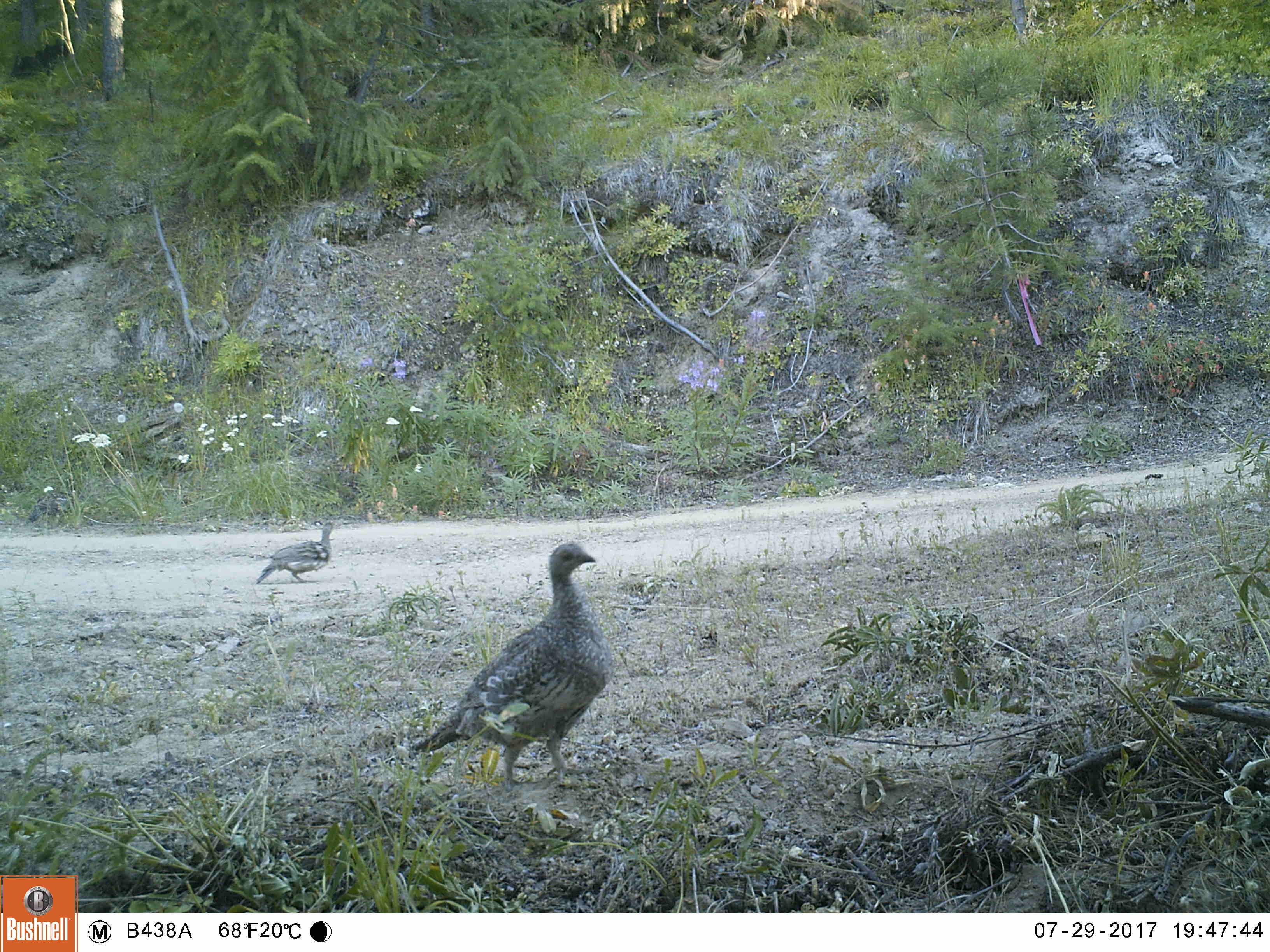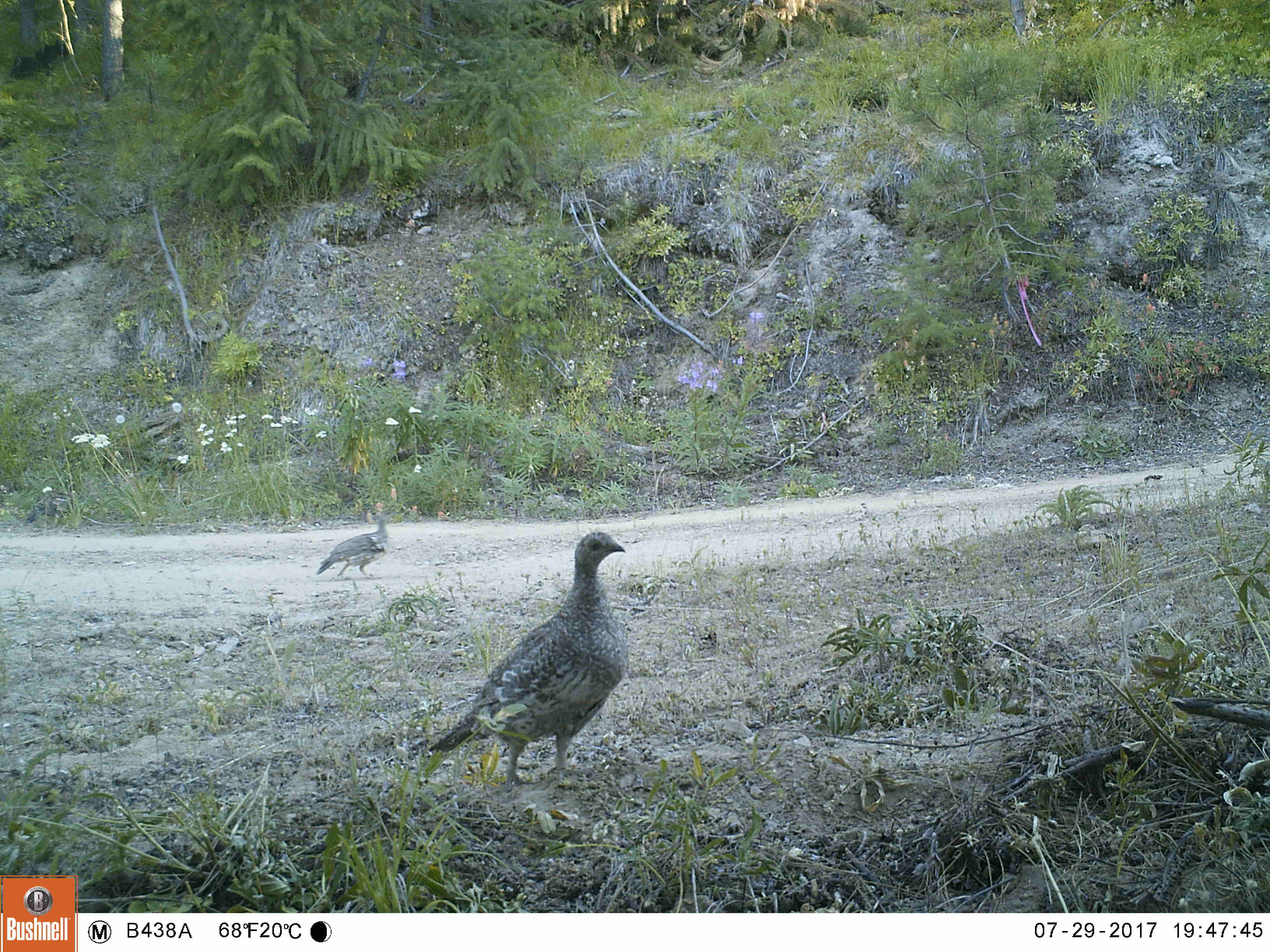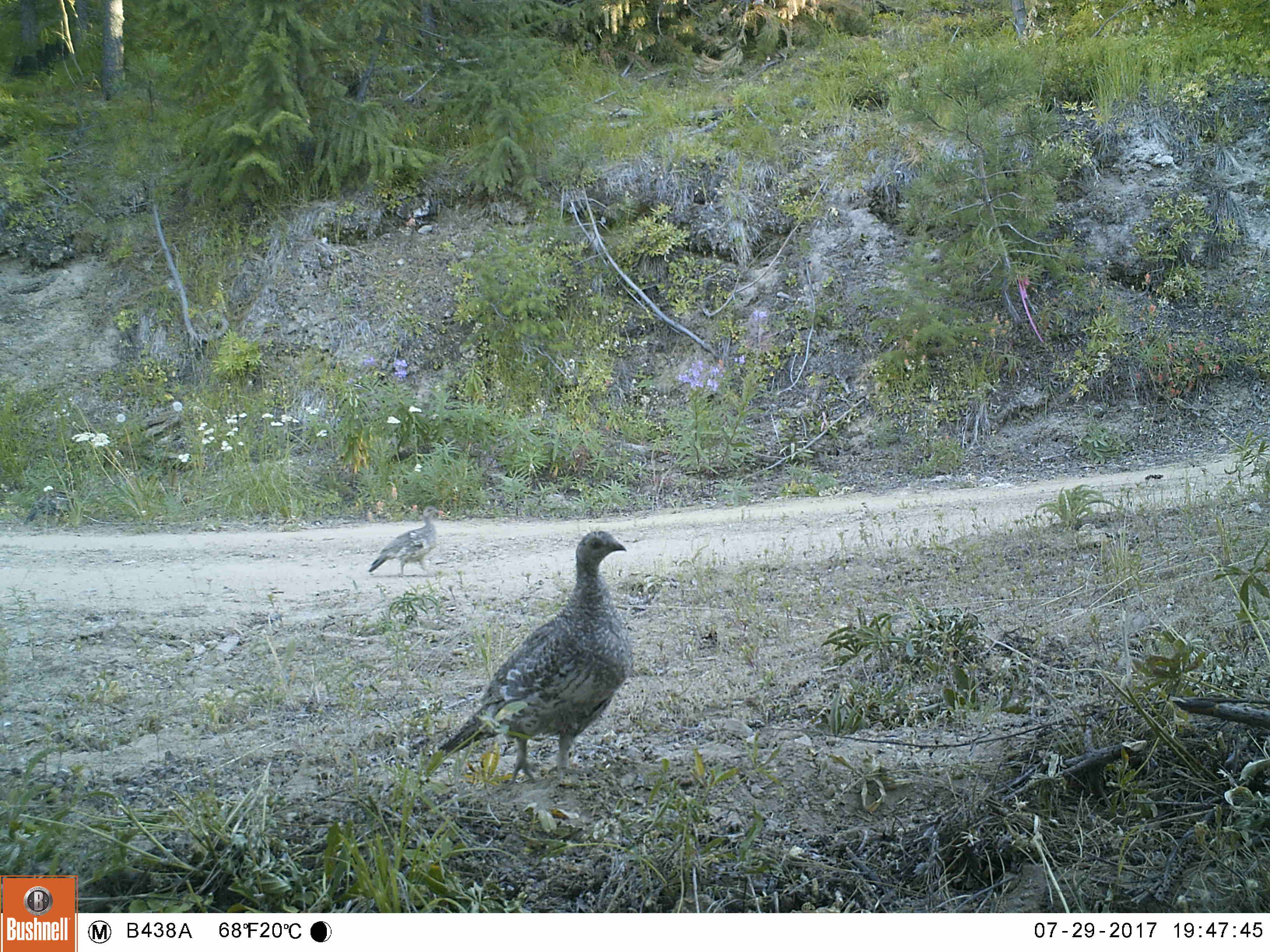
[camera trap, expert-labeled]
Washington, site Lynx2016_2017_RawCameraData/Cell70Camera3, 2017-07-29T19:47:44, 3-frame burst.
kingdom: Animalia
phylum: Chordata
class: Aves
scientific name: Aves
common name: birds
Aves (birds). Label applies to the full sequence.